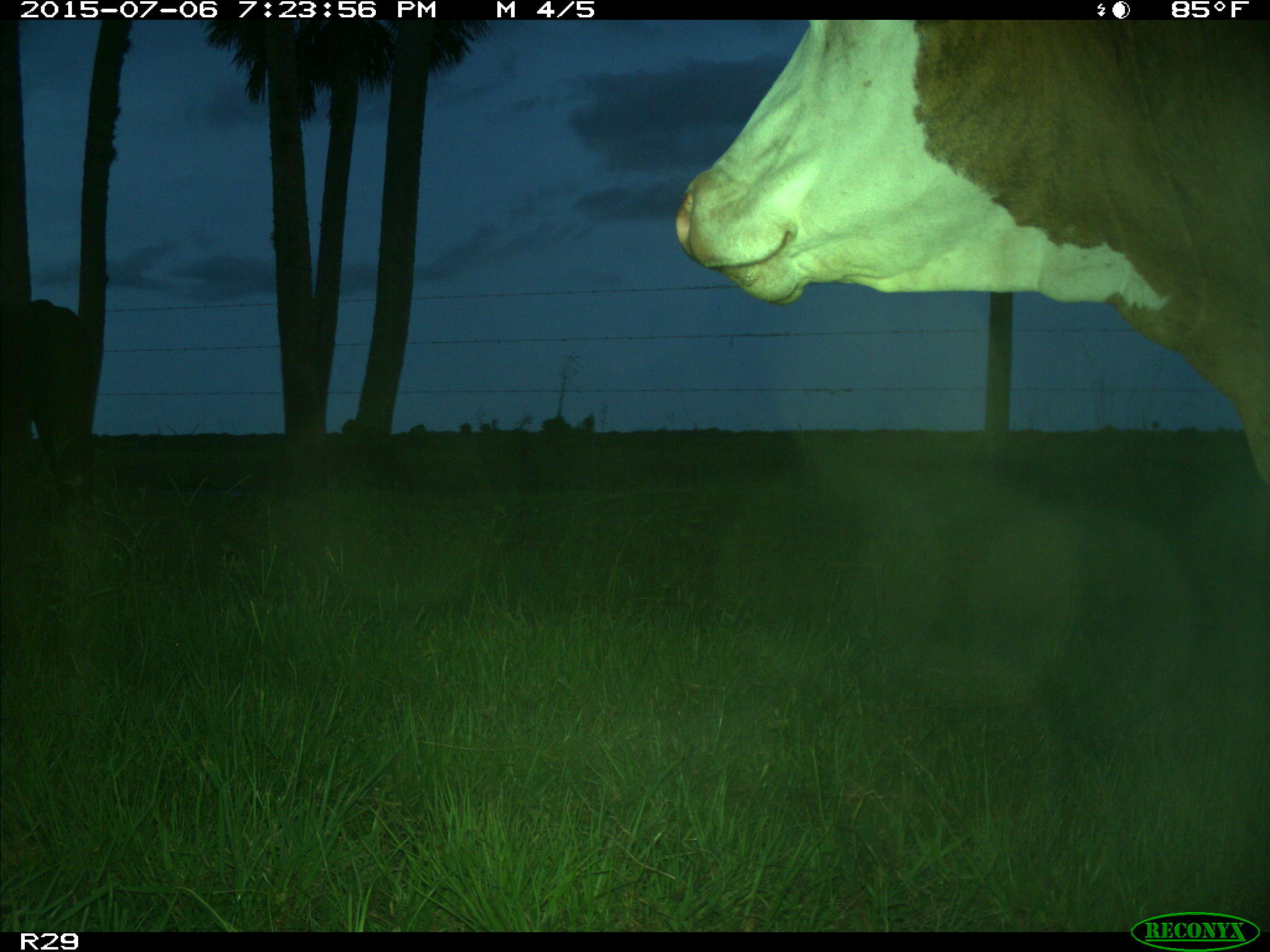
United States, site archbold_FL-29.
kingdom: Animalia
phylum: Chordata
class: Mammalia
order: Artiodactyla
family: Bovidae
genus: Bos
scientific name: Bos taurus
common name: domestic cow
Bos taurus (domestic cow).